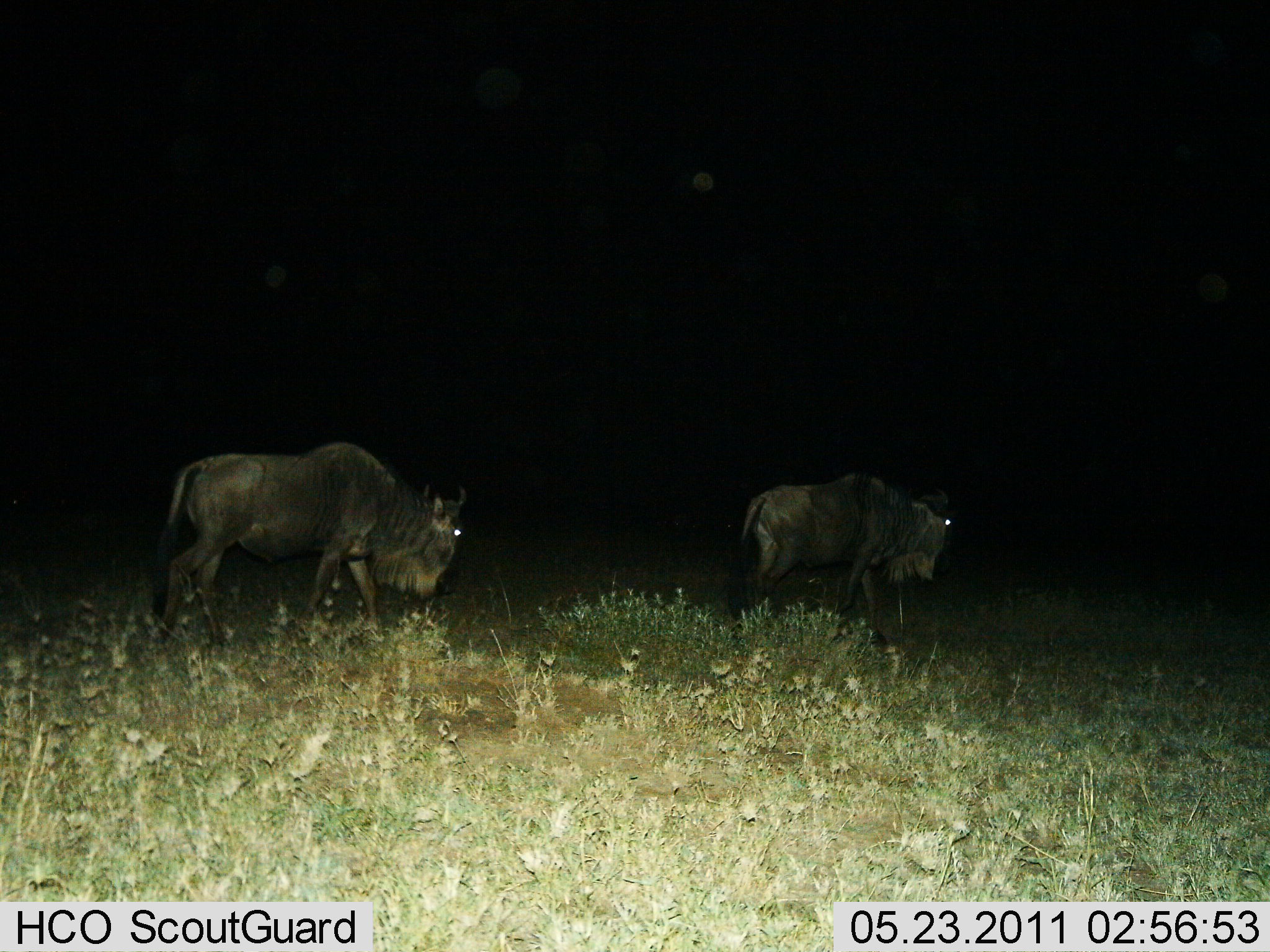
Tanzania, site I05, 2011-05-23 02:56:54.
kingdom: Animalia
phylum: Chordata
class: Mammalia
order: Artiodactyla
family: Bovidae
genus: Connochaetes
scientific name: Connochaetes taurinus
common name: blue wildebeest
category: wildebeest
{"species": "wildebeest (blue wildebeest) (Connochaetes taurinus)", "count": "2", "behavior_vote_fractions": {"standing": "25%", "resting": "0%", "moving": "83%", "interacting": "0%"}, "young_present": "0%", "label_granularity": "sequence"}